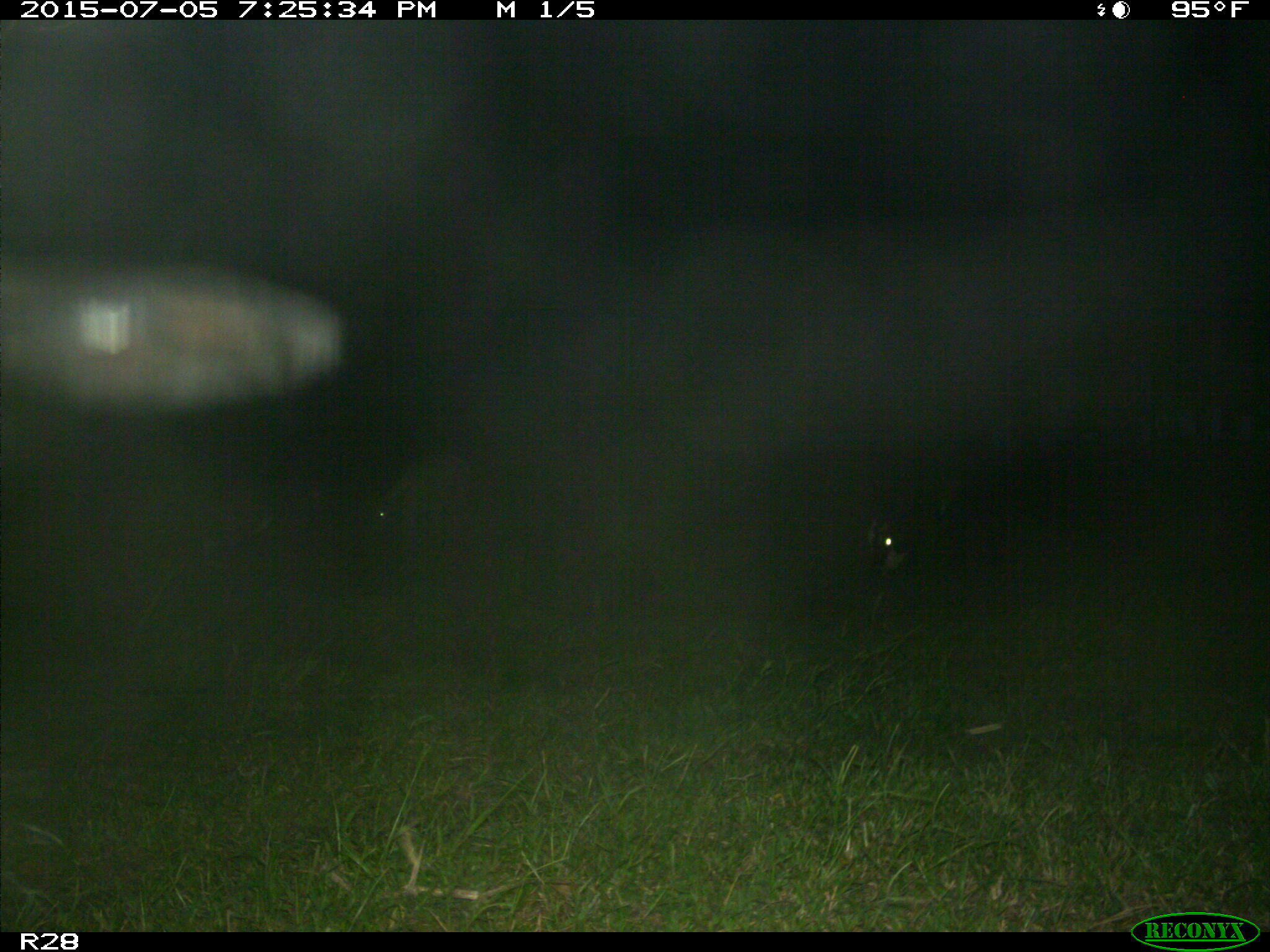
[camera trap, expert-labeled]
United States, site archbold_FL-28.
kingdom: Animalia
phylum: Chordata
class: Mammalia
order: Artiodactyla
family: Bovidae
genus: Bos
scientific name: Bos taurus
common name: domestic cow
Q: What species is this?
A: Bos taurus (domestic cow).